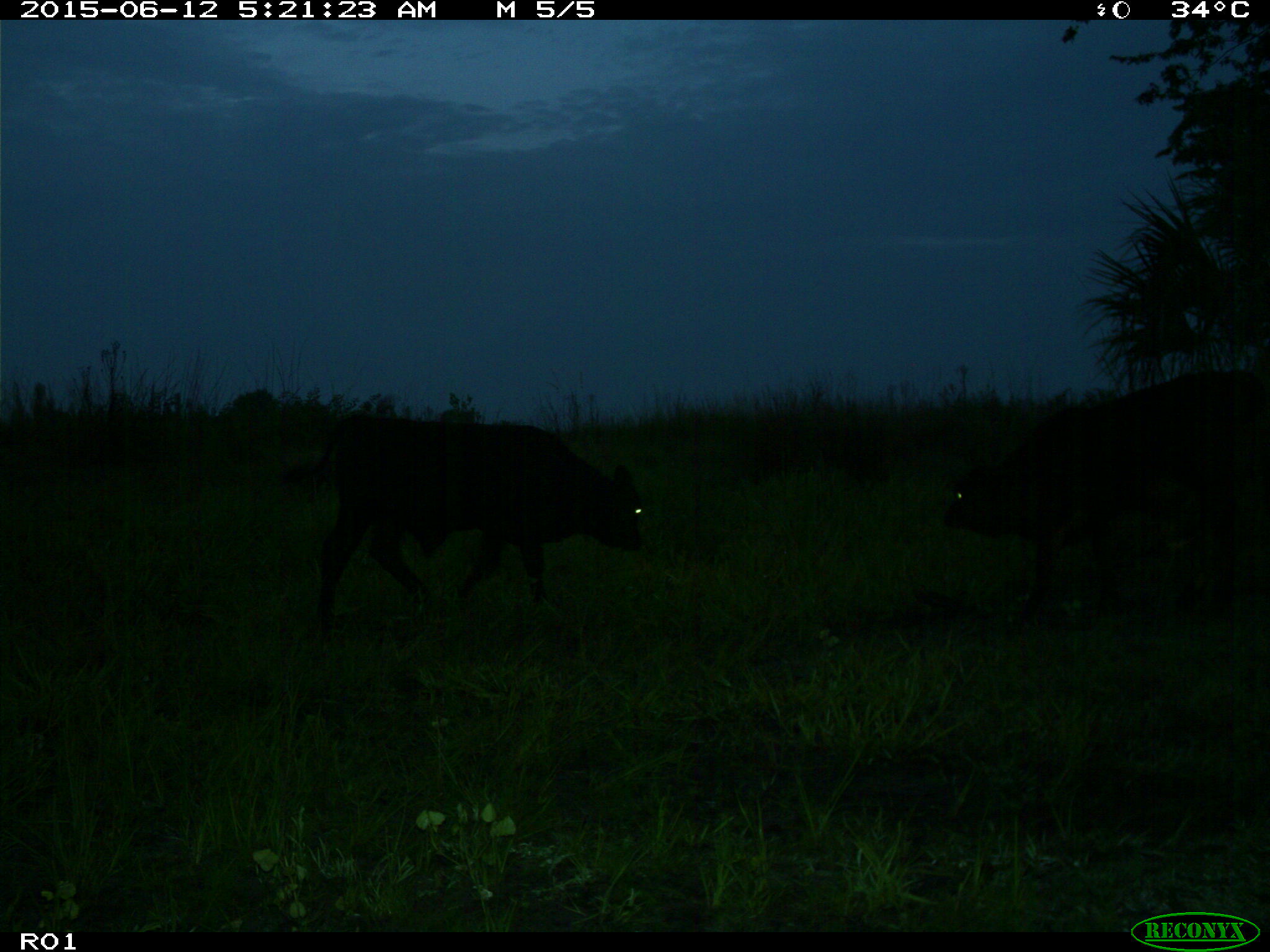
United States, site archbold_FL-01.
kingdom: Animalia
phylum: Chordata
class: Mammalia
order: Artiodactyla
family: Bovidae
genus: Bos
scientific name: Bos taurus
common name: domestic cow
Bos taurus (domestic cow).